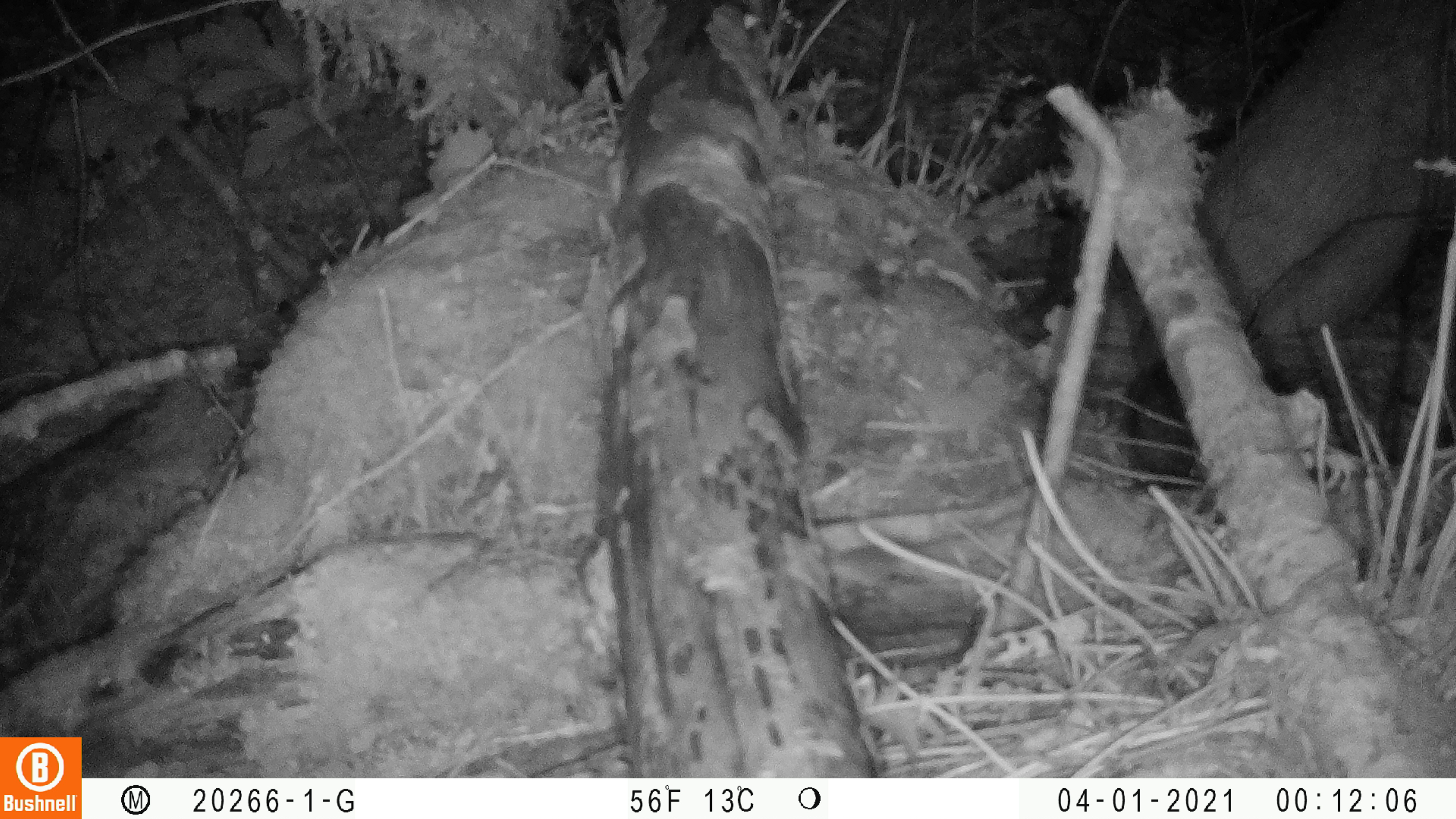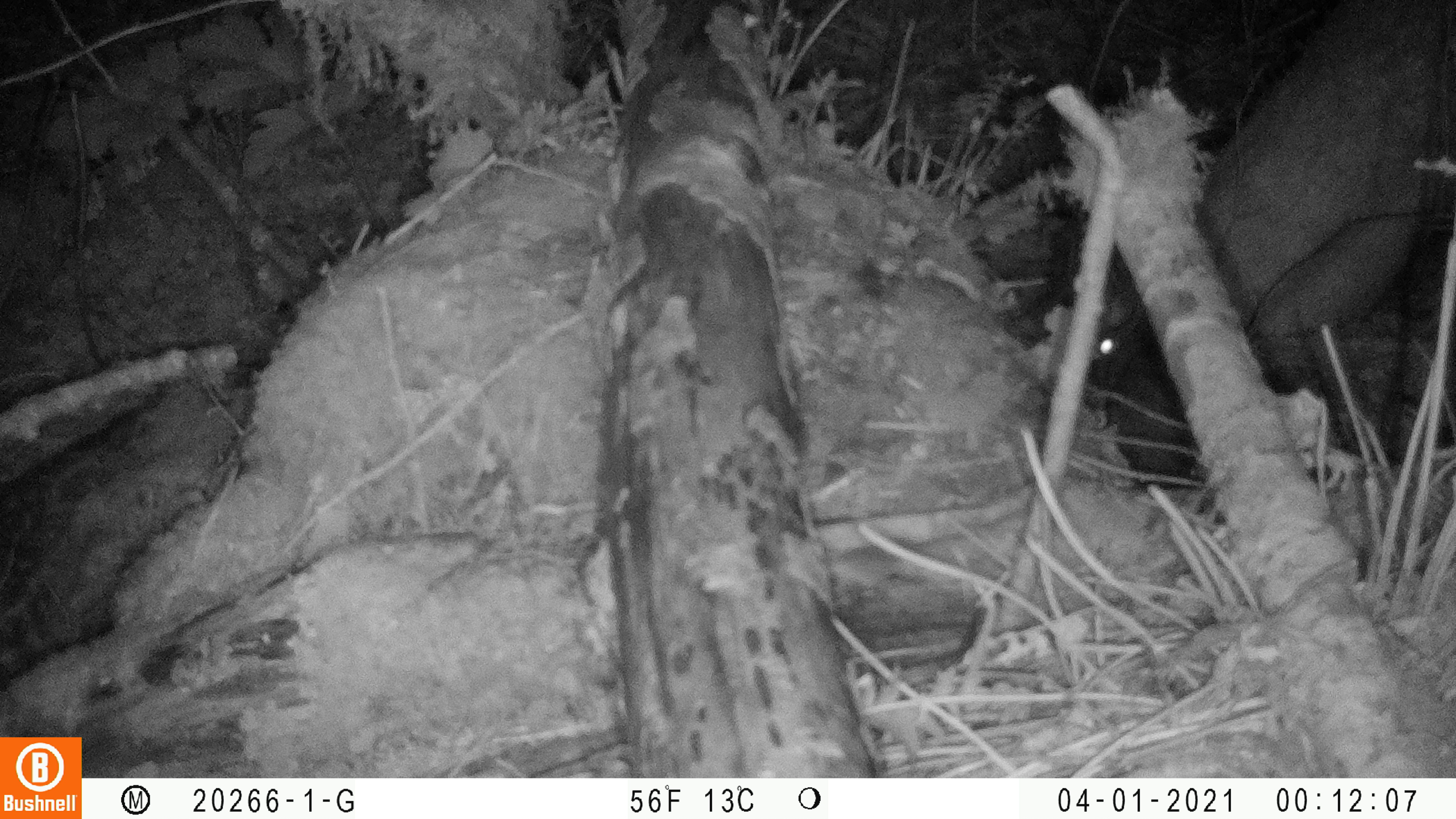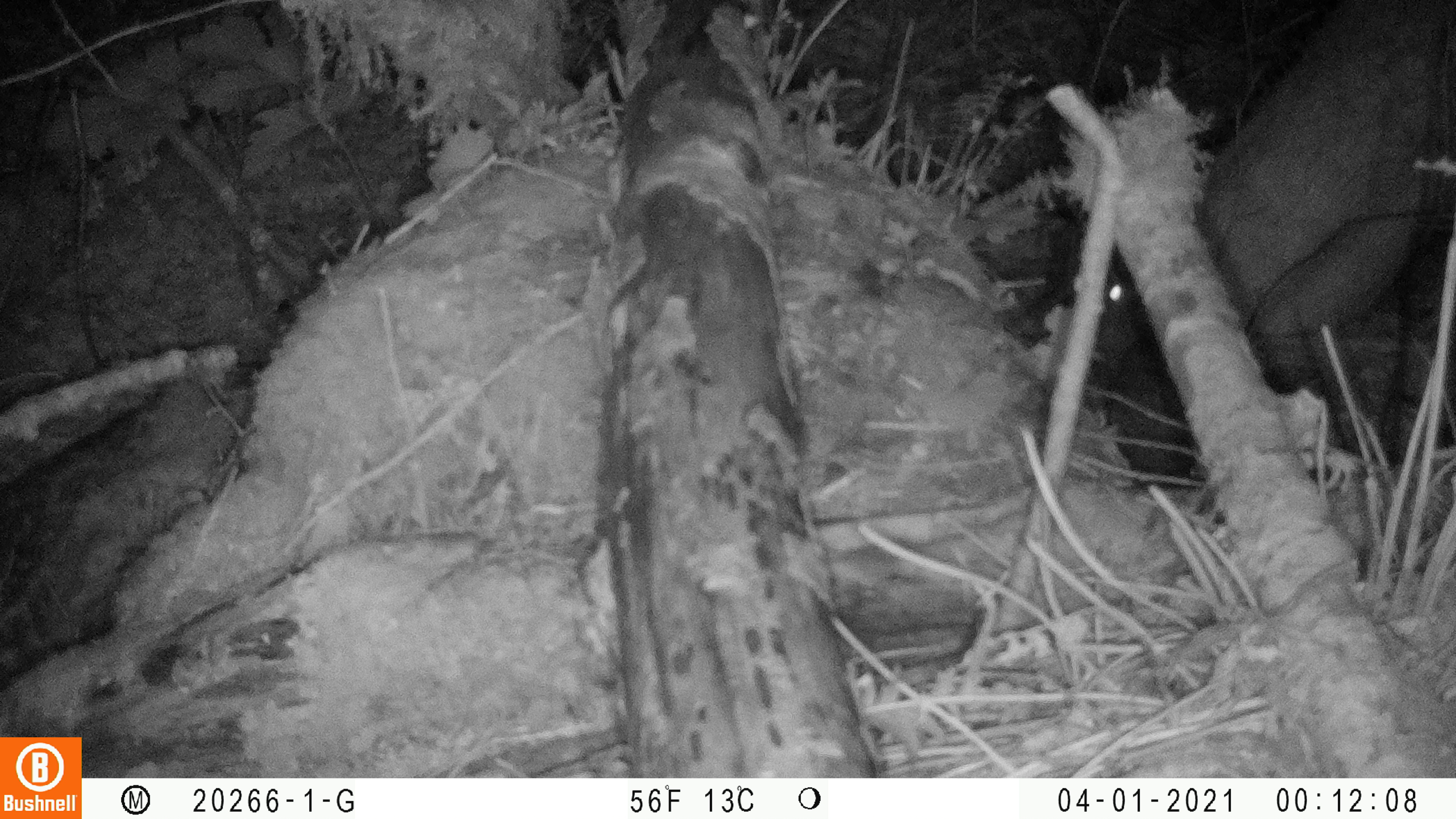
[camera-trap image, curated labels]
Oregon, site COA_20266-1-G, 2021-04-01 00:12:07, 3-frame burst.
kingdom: Animalia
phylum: Chordata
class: Mammalia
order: Lagomorpha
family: Leporidae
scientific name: Leporidae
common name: hares and rabbits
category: leporidae family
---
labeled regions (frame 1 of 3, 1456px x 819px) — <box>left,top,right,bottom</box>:
leporidae family: <box>1096,313,1250,493</box>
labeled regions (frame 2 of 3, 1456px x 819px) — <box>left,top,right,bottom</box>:
leporidae family: <box>1061,296,1242,496</box>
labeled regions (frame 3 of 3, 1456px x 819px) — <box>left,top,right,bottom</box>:
leporidae family: <box>1051,245,1243,493</box>